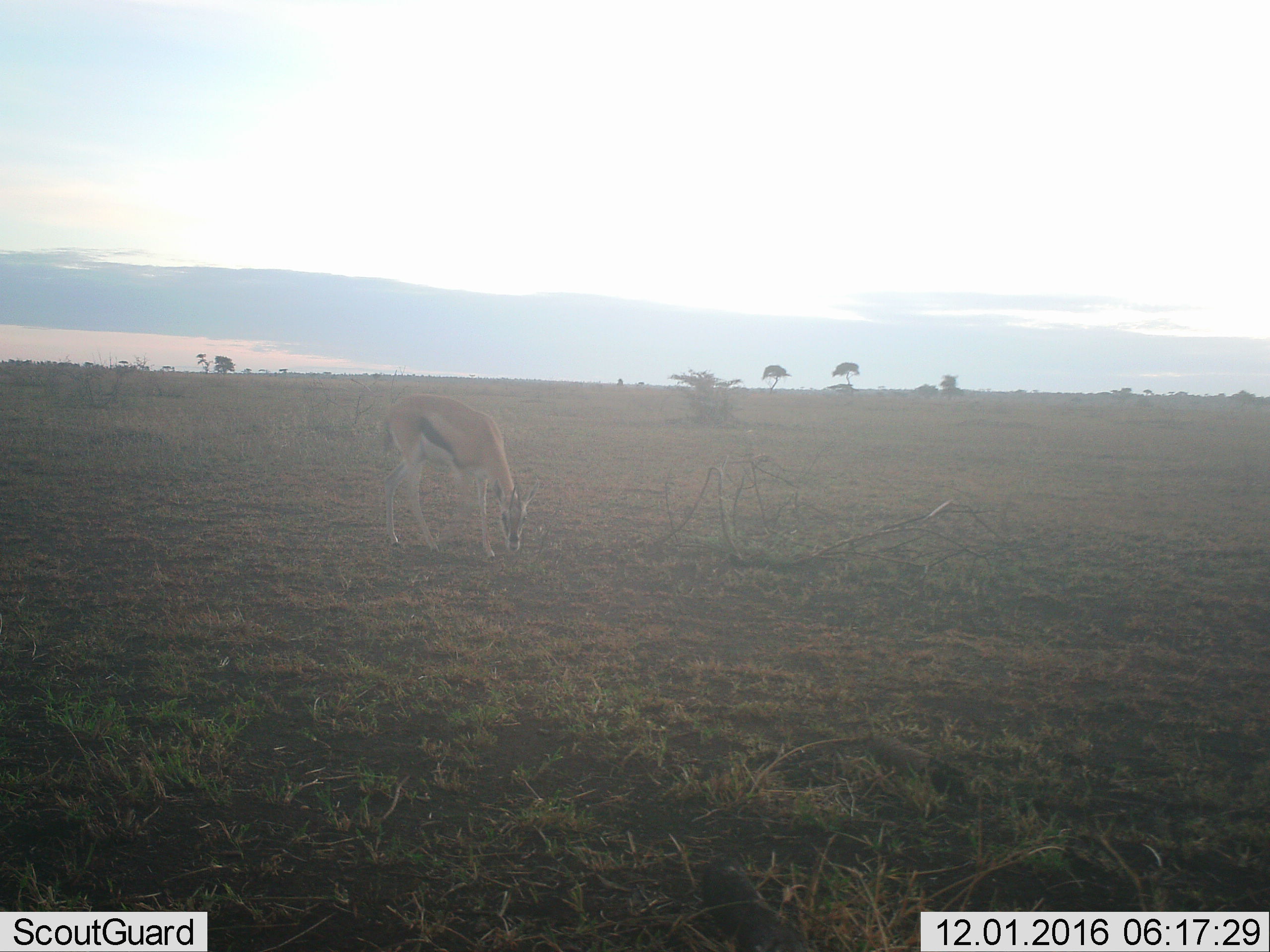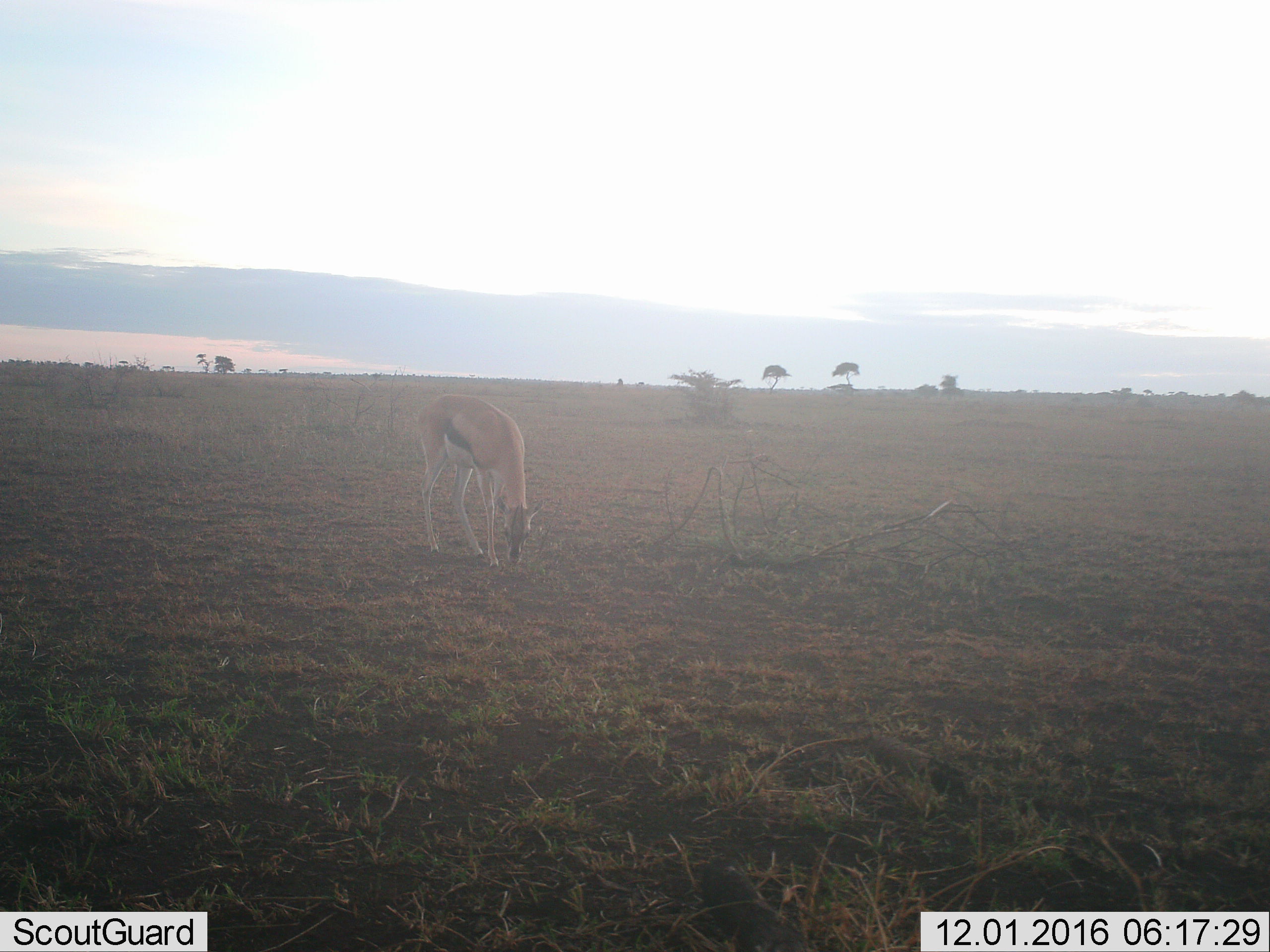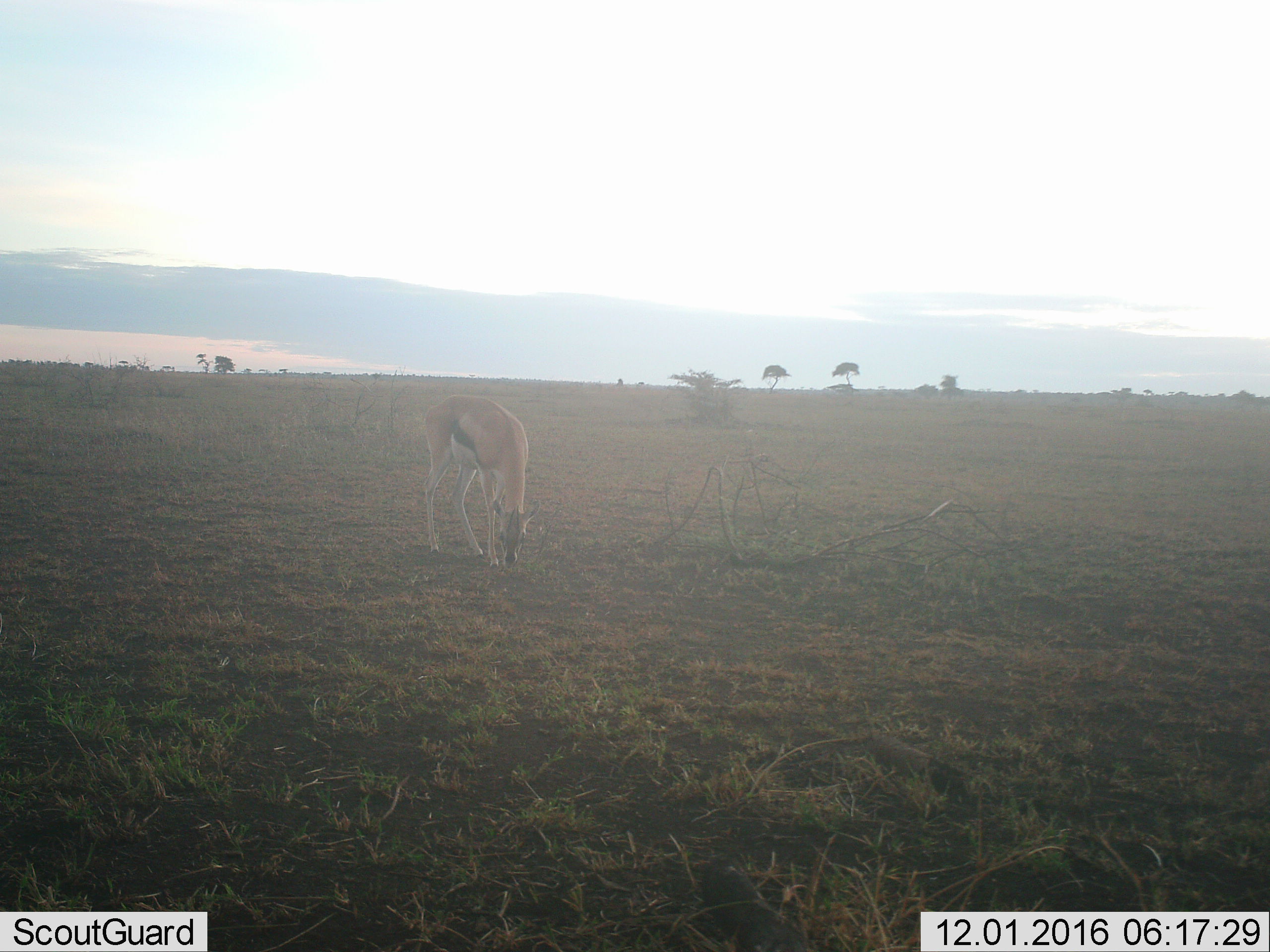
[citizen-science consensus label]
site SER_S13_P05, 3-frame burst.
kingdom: Animalia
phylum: Chordata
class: Mammalia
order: Artiodactyla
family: Bovidae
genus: Eudorcas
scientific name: Eudorcas thomsonii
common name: thomson's gazelle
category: gazellethomsons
Gazellethomsons (thomson's gazelle) (Eudorcas thomsonii), count 1. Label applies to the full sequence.